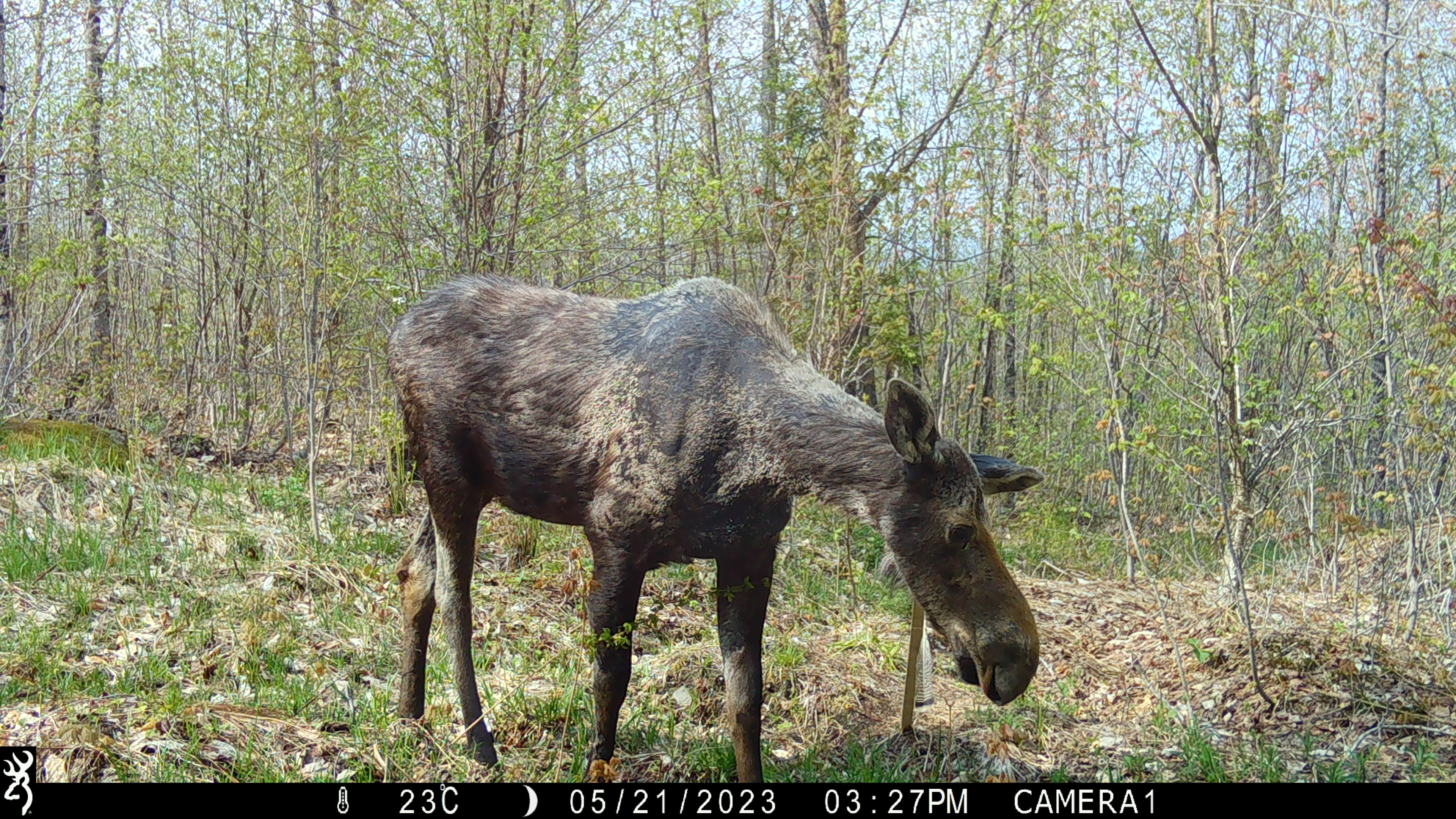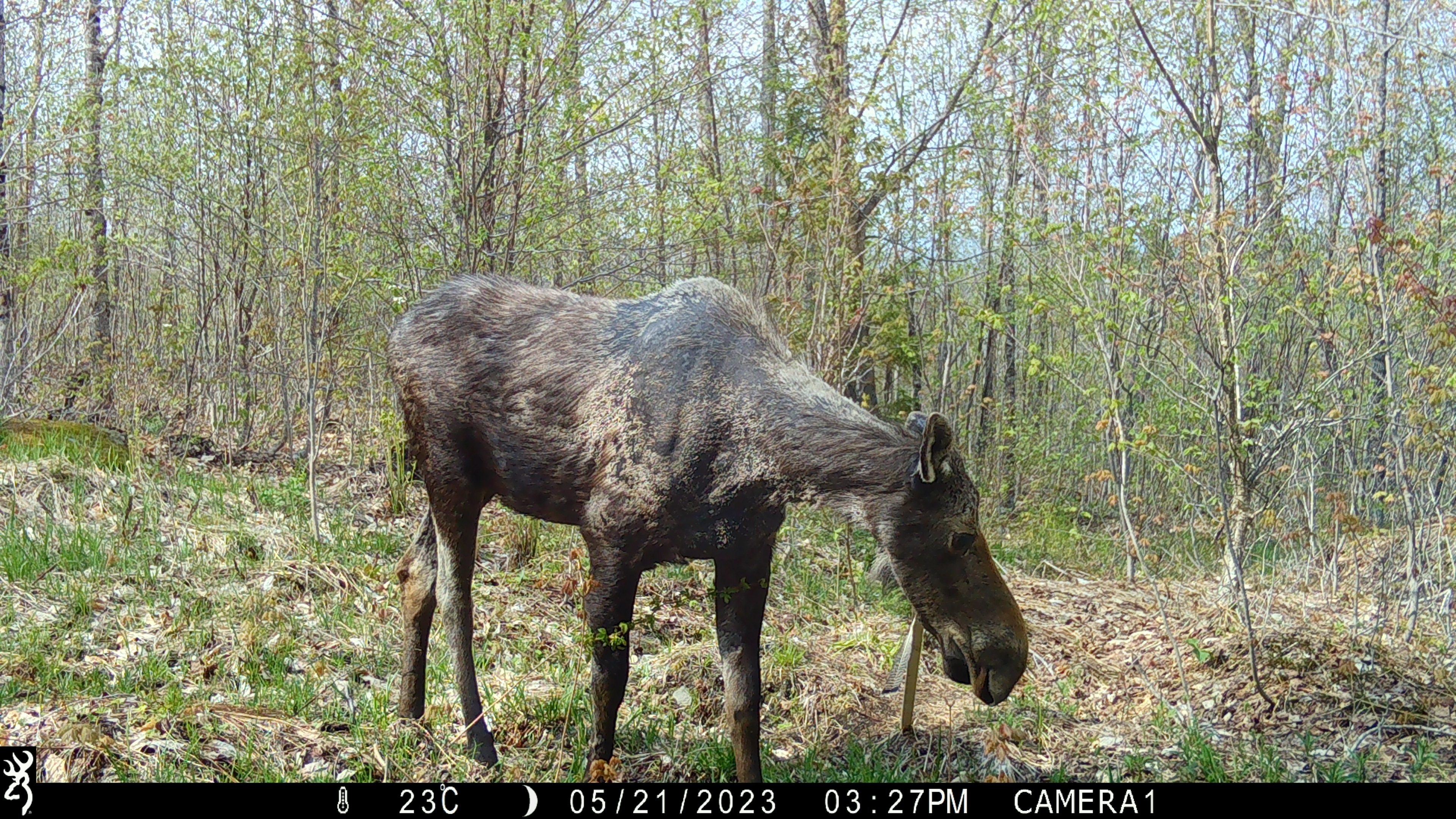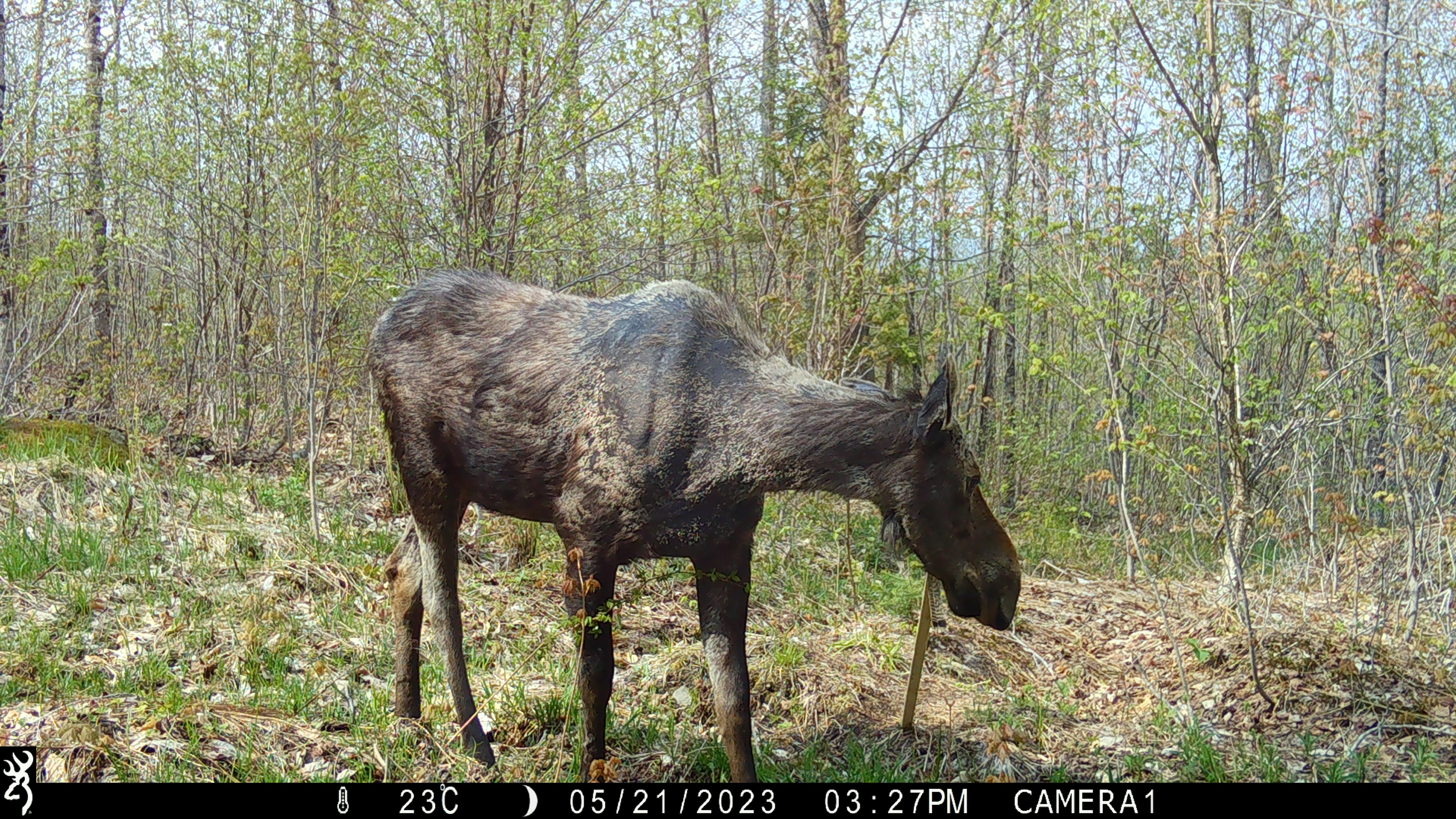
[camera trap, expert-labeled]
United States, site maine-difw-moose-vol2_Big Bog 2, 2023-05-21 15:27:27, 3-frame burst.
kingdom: Animalia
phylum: Chordata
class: Mammalia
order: Artiodactyla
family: Cervidae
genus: Alces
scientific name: Alces alces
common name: moose